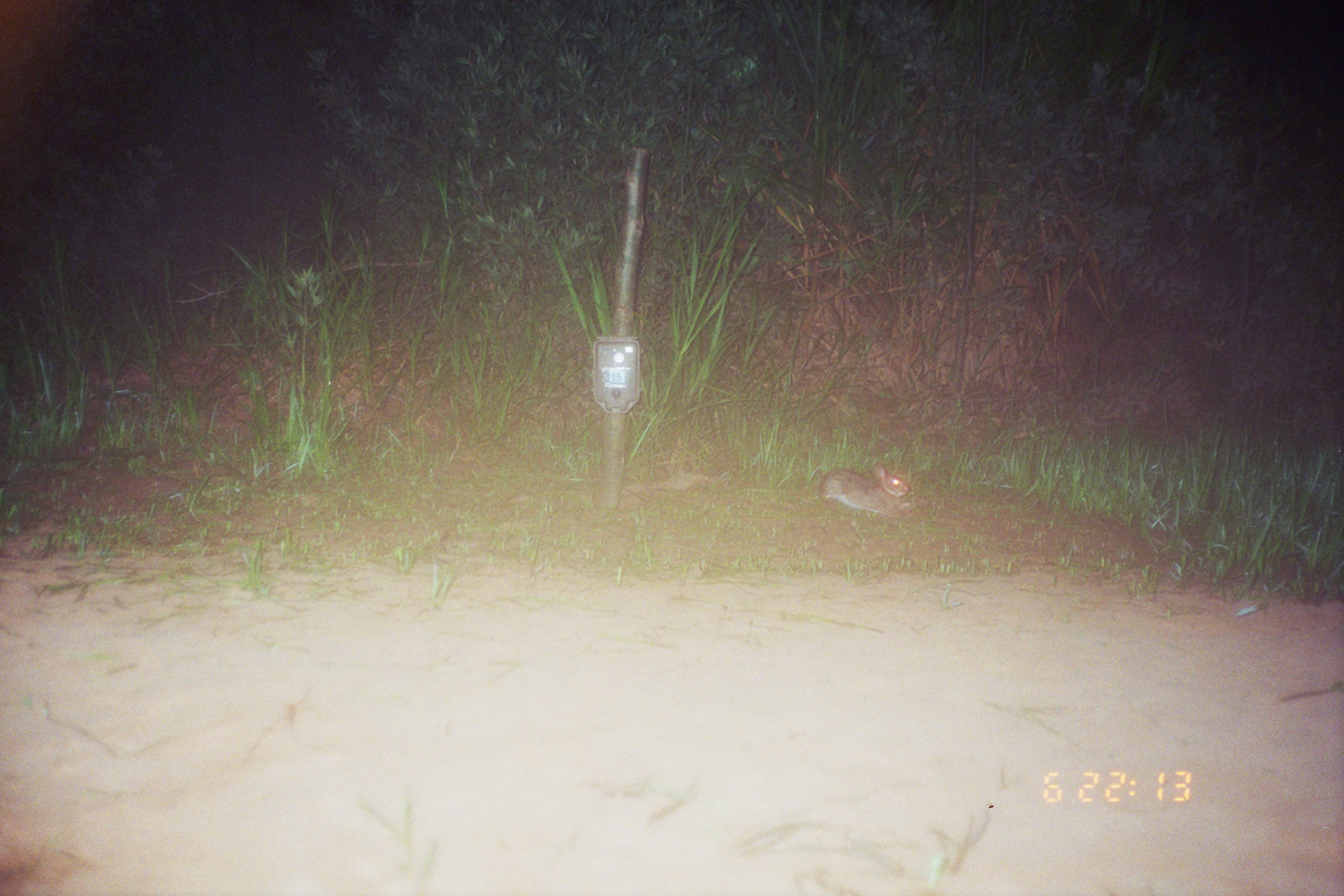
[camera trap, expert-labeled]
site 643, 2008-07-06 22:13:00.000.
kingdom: Animalia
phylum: Chordata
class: Mammalia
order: Lagomorpha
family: Leporidae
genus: Sylvilagus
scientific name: Sylvilagus brasiliensis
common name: tapeti